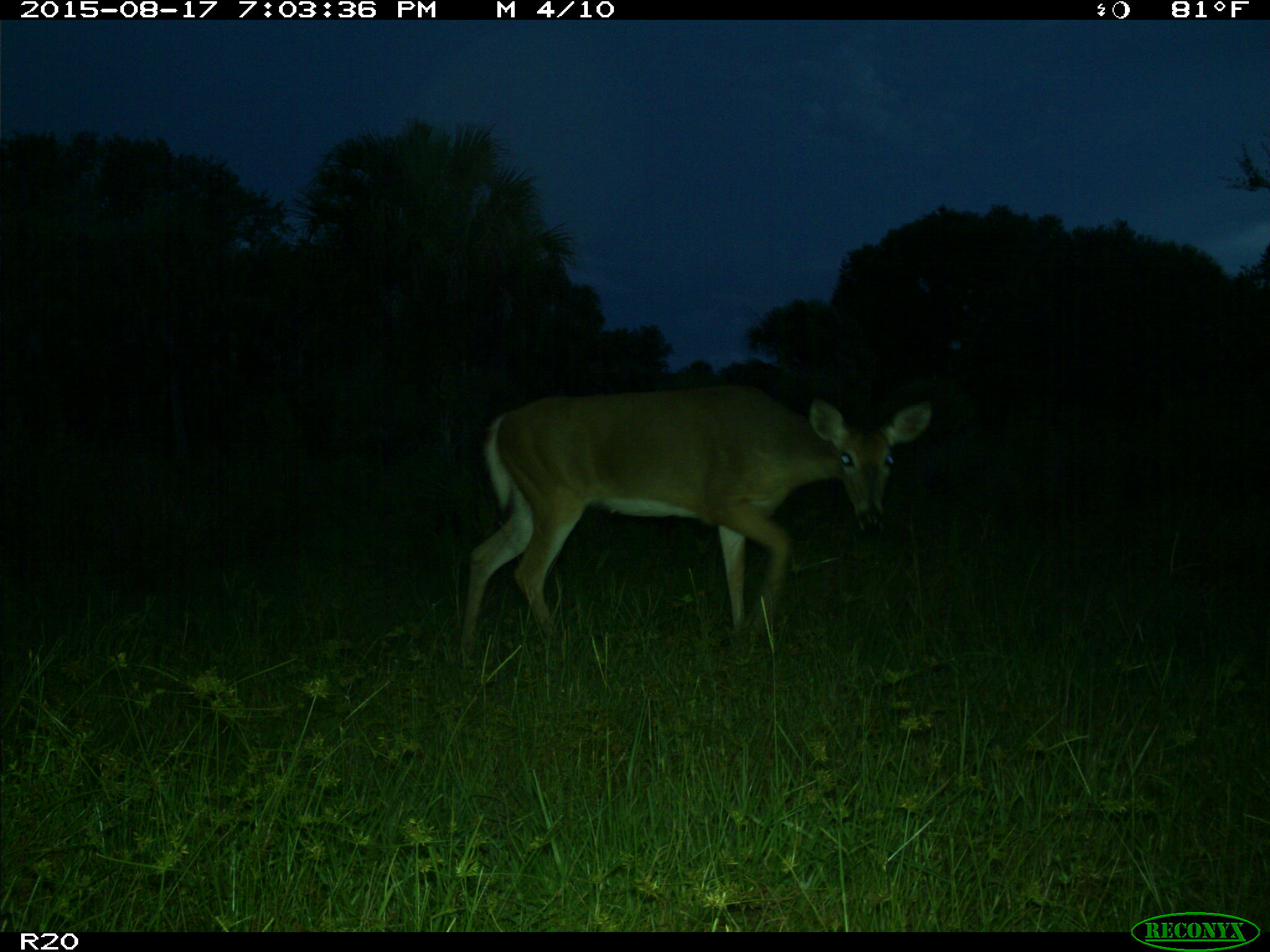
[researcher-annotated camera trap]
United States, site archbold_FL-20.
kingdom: Animalia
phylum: Chordata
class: Mammalia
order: Artiodactyla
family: Cervidae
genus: Odocoileus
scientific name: Odocoileus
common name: deer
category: unidentified deer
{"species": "unidentified deer (deer) (Odocoileus)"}